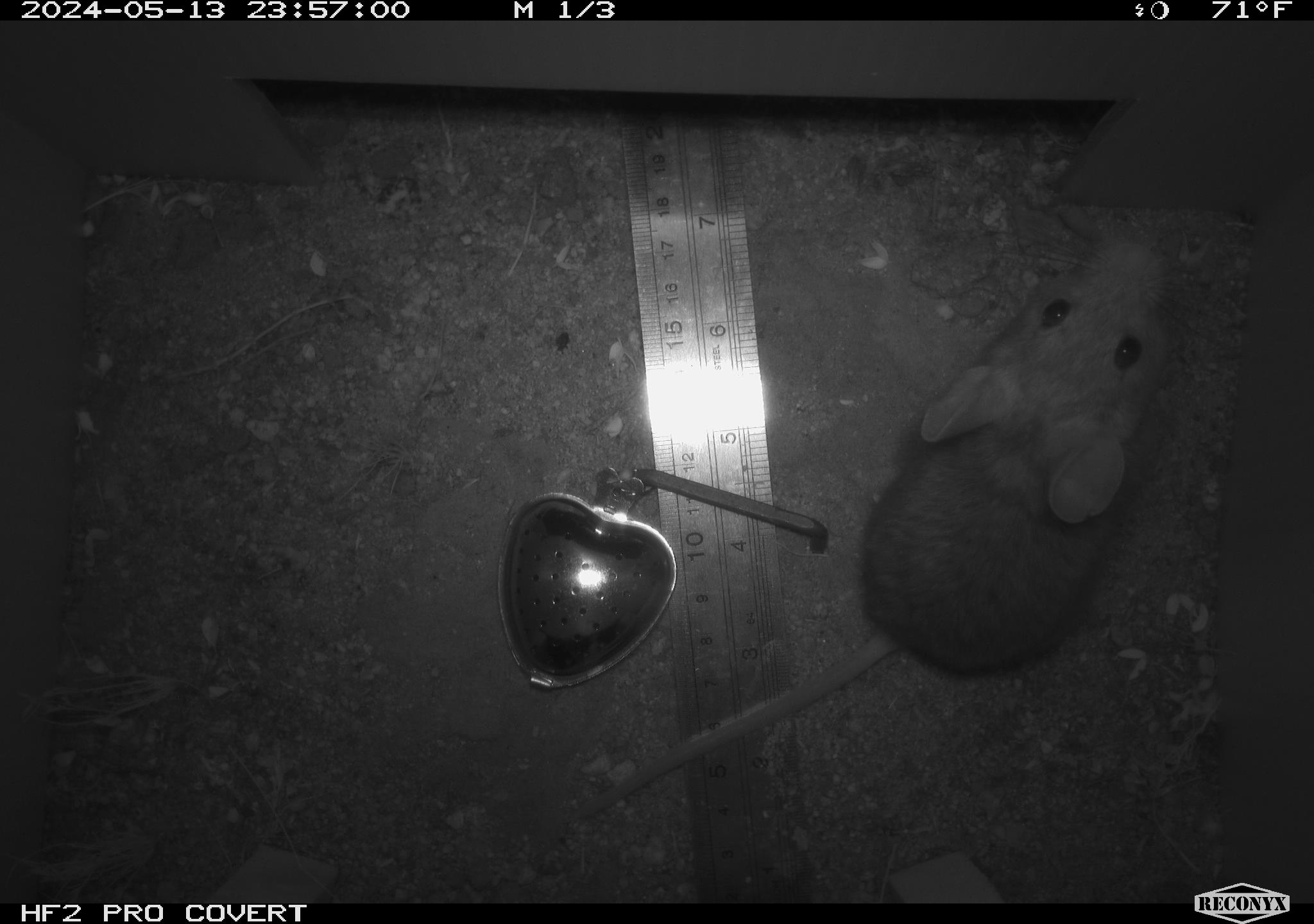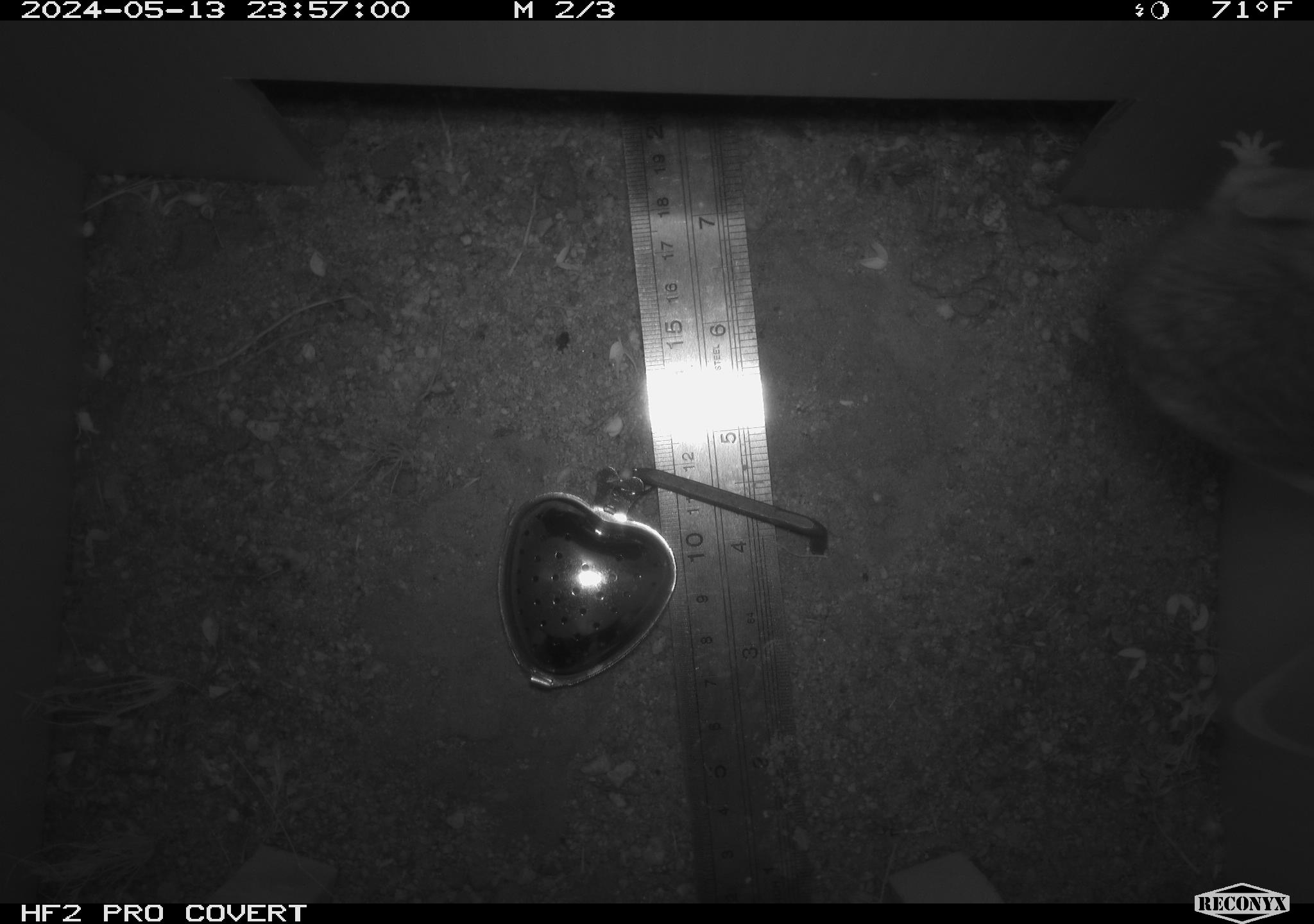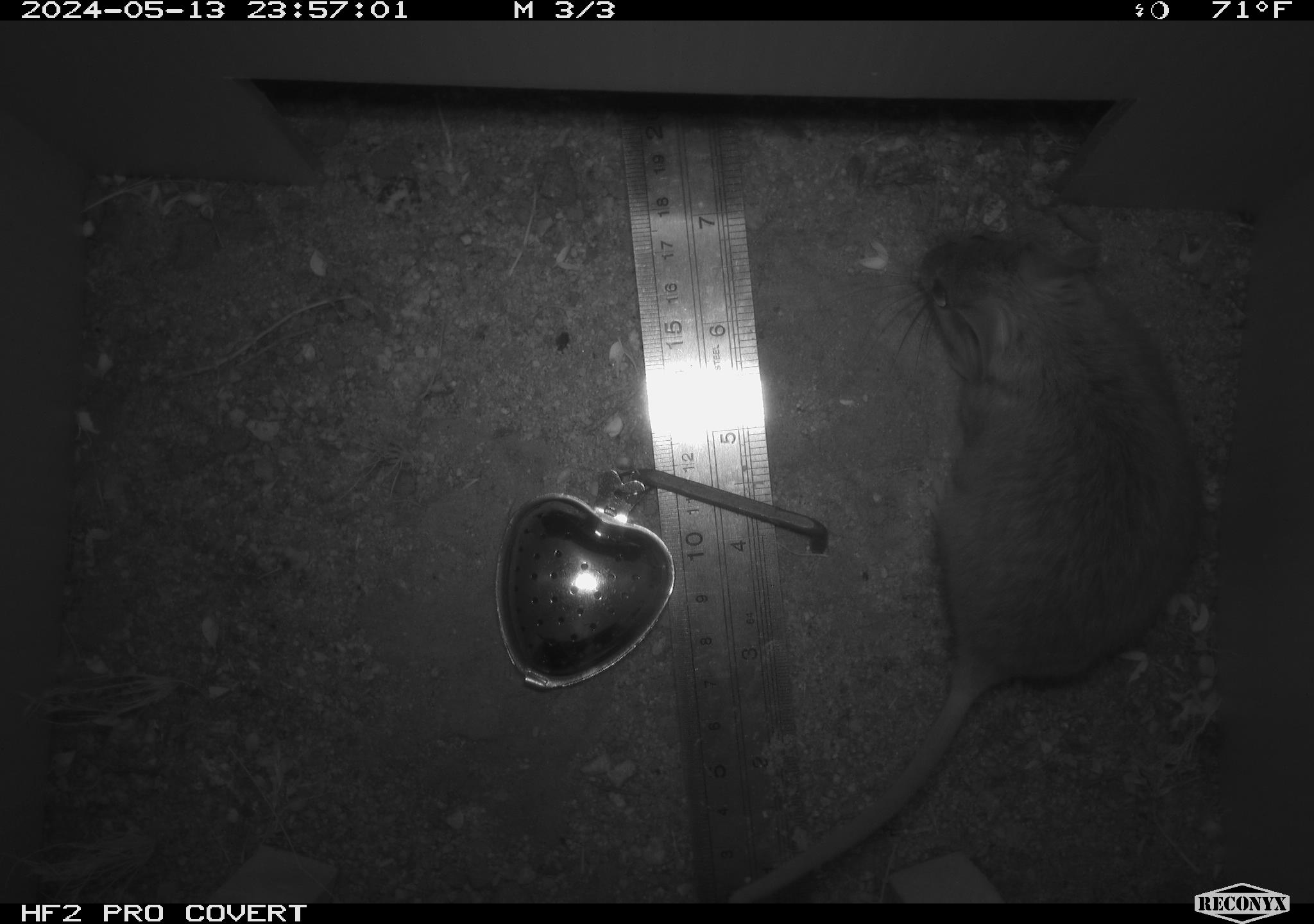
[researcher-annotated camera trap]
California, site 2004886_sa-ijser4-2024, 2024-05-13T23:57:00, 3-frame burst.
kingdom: Animalia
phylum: Chordata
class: Mammalia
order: Rodentia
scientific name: Rodentia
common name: woodrat or rat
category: woodrat or rat species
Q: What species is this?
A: Woodrat or rat species (woodrat or rat) (Rodentia).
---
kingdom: Animalia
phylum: Chordata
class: Mammalia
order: Rodentia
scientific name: Rodentia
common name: woodrat or rat or mouse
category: woodrat or rat or mouse species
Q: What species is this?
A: Woodrat or rat or mouse species (woodrat or rat or mouse) (Rodentia).